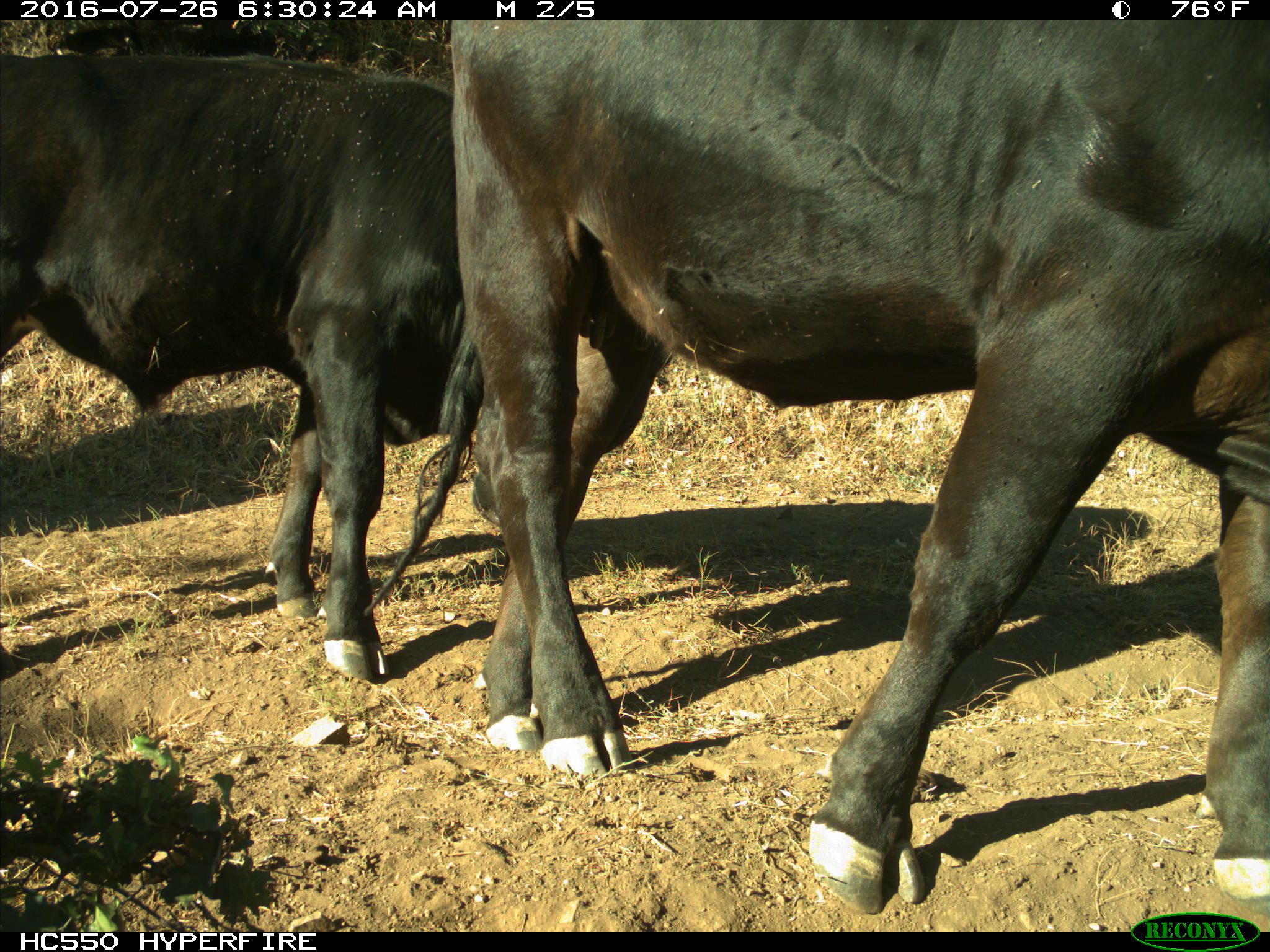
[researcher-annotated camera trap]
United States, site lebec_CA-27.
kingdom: Animalia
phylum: Chordata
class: Mammalia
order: Artiodactyla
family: Bovidae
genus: Bos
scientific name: Bos taurus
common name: domestic cow